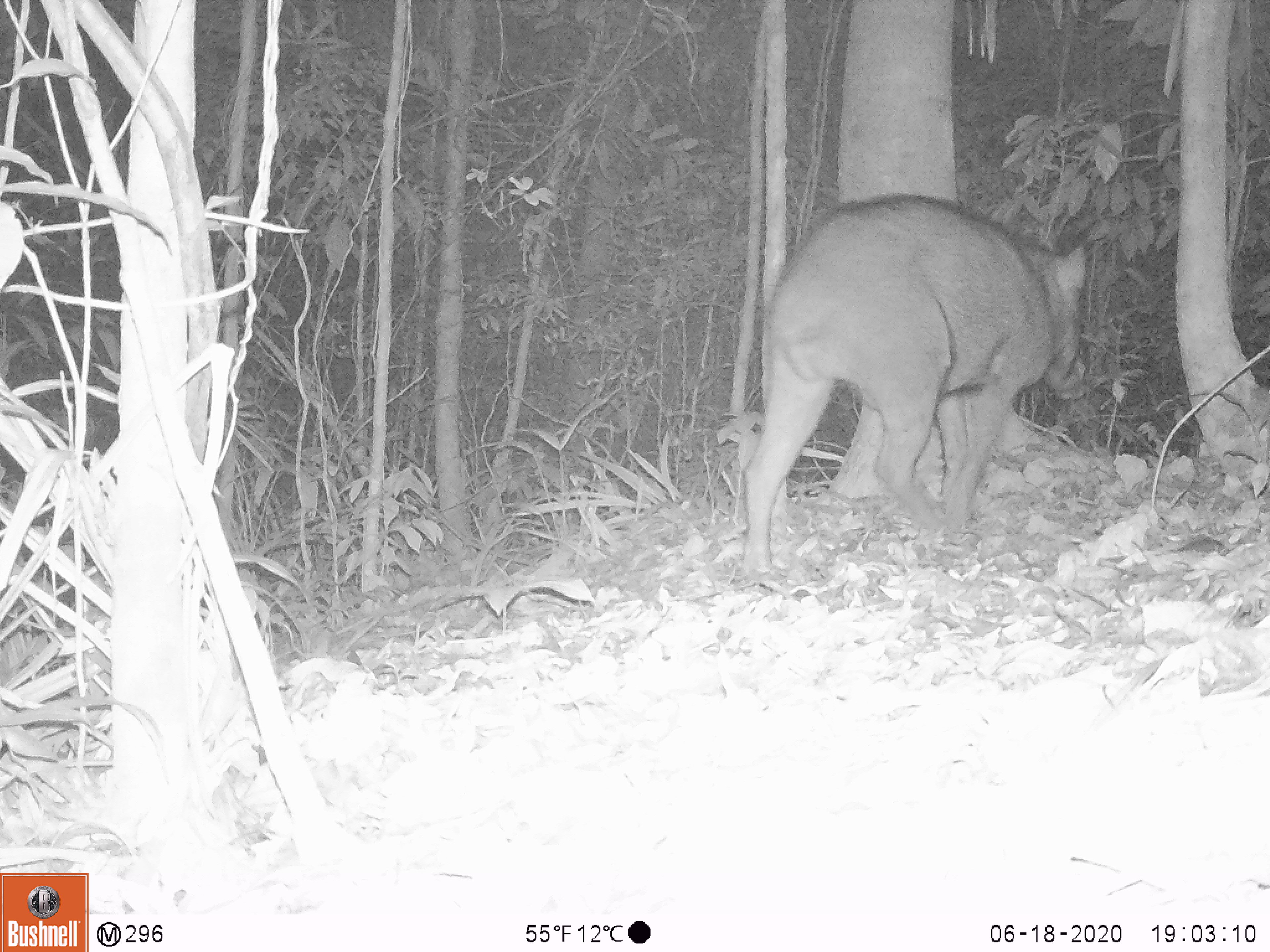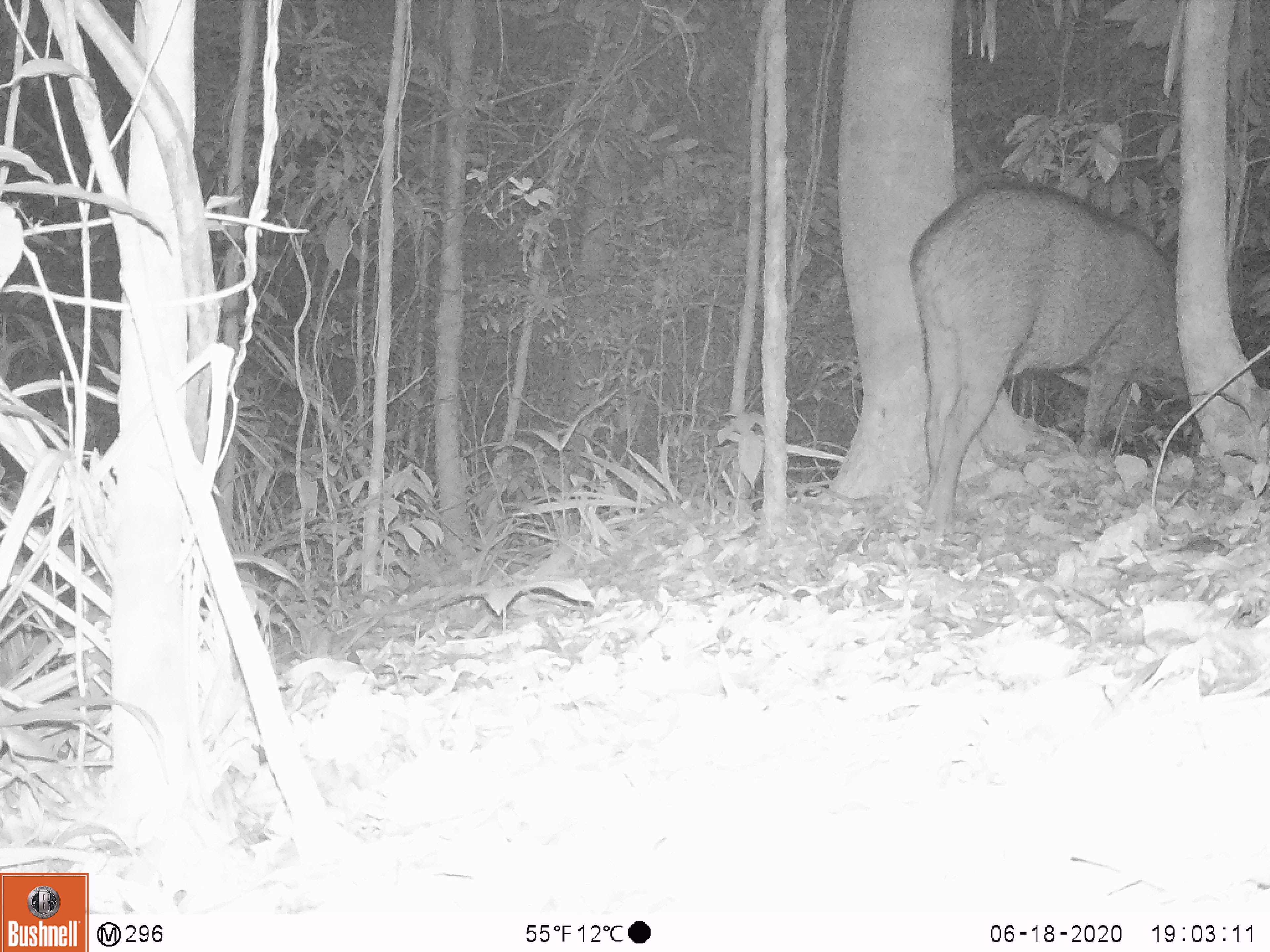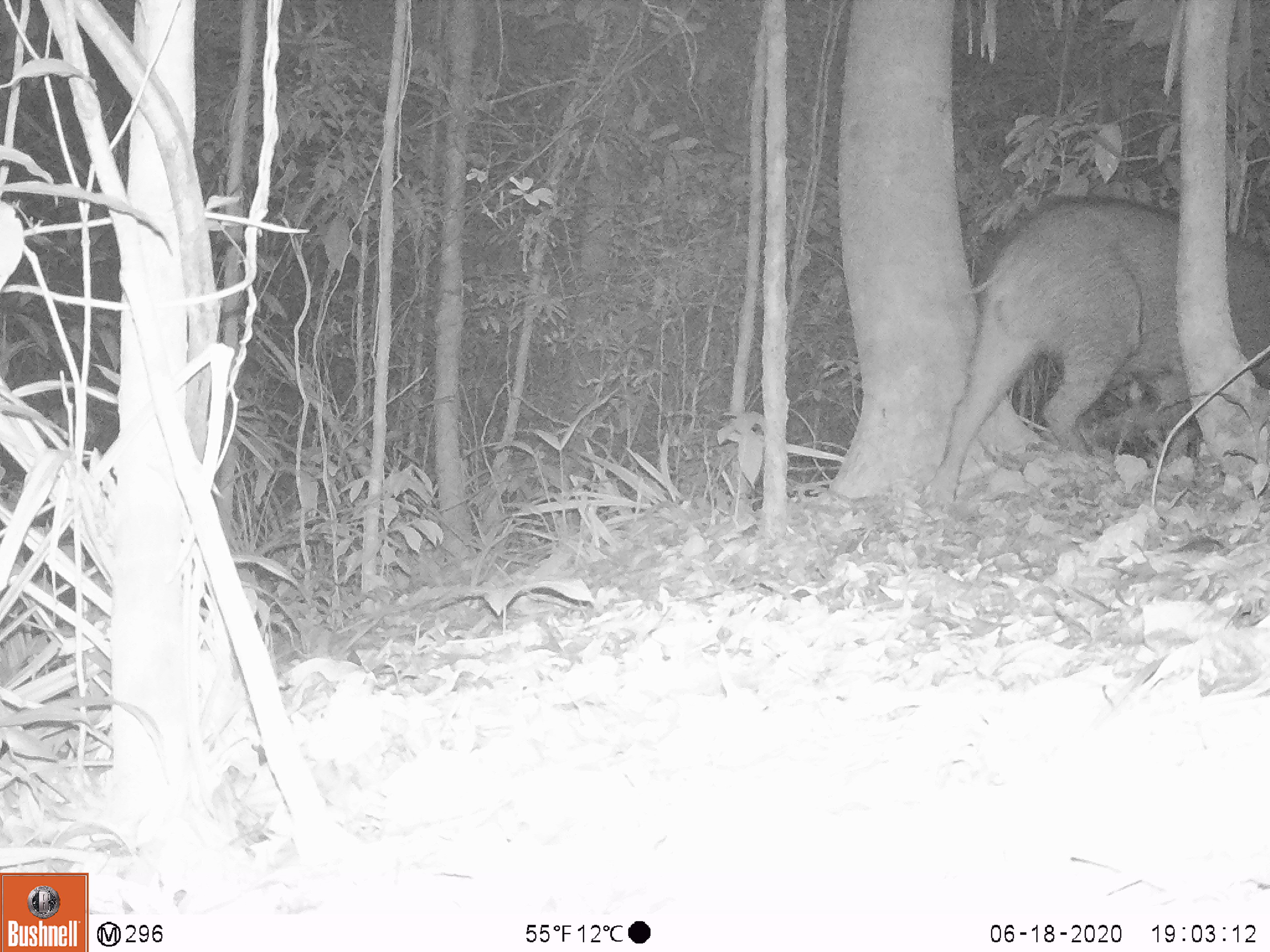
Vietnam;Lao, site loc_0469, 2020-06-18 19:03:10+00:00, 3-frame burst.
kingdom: Animalia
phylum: Chordata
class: Mammalia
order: Artiodactyla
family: Suidae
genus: Sus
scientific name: Sus scrofa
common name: eurasian wild pig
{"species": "eurasian wild pig (Sus scrofa)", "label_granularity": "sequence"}